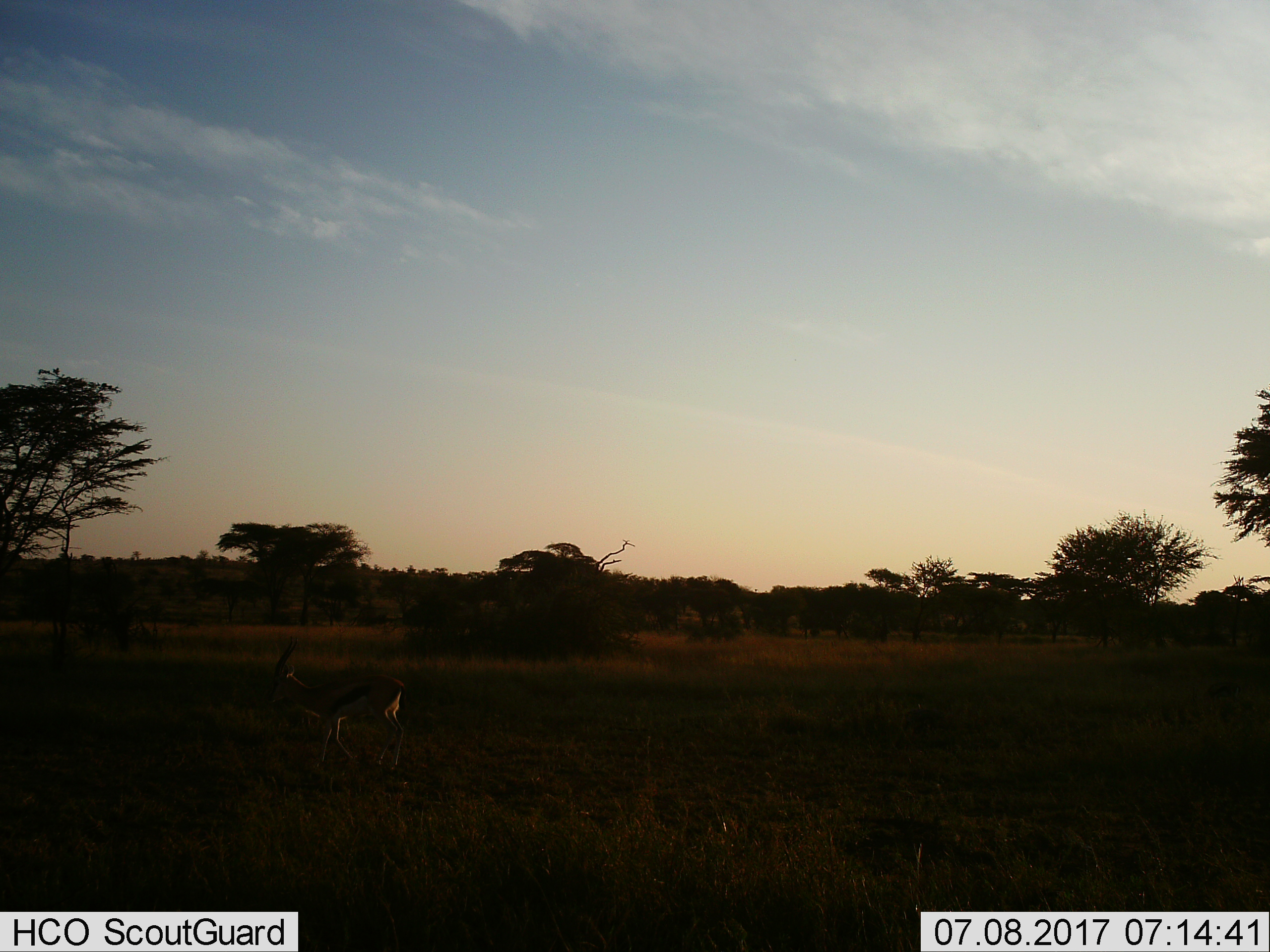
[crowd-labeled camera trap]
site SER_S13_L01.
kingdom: Animalia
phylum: Chordata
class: Mammalia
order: Artiodactyla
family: Bovidae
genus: Eudorcas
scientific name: Eudorcas thomsonii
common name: thomson's gazelle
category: gazellethomsons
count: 1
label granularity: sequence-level